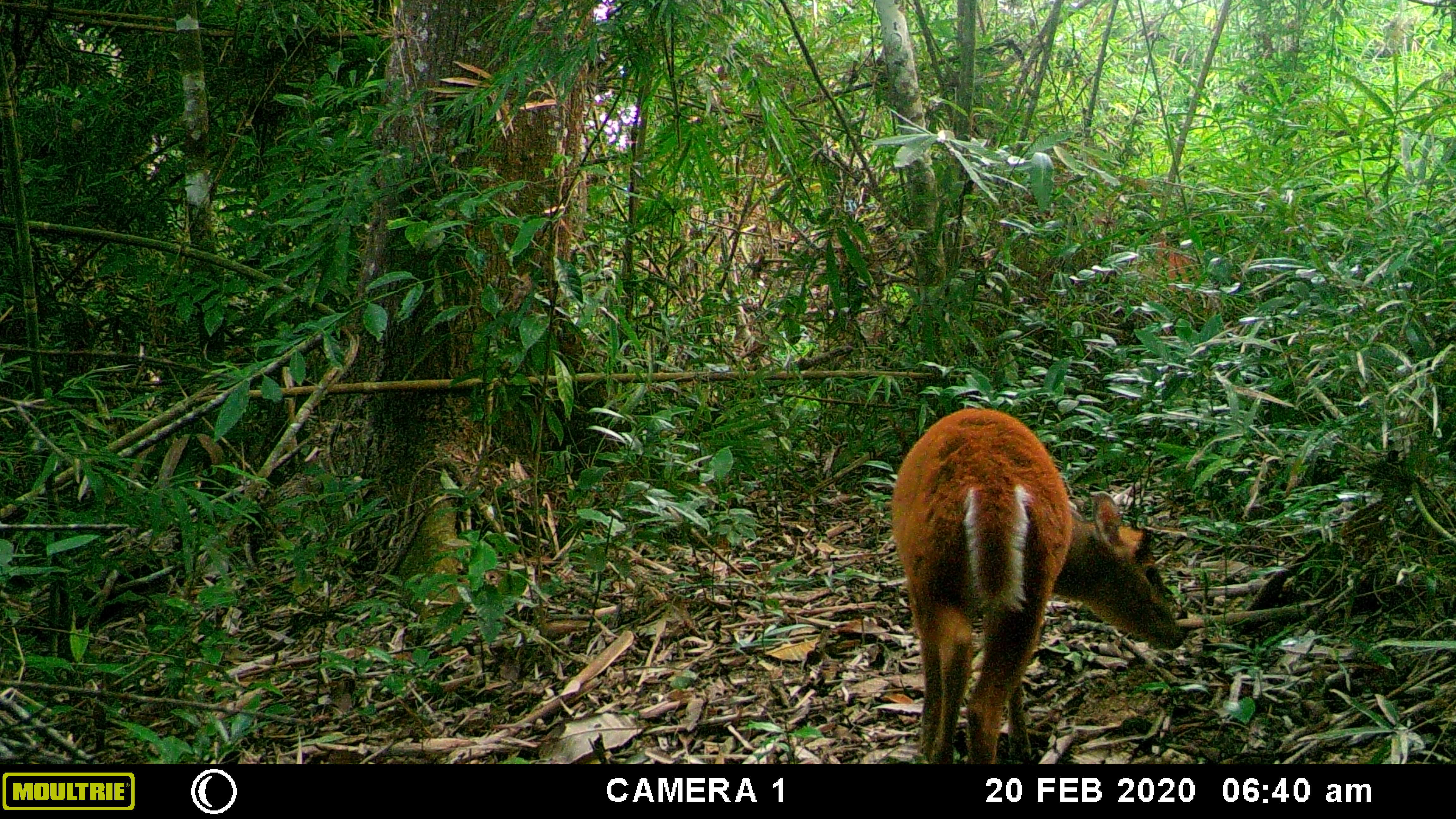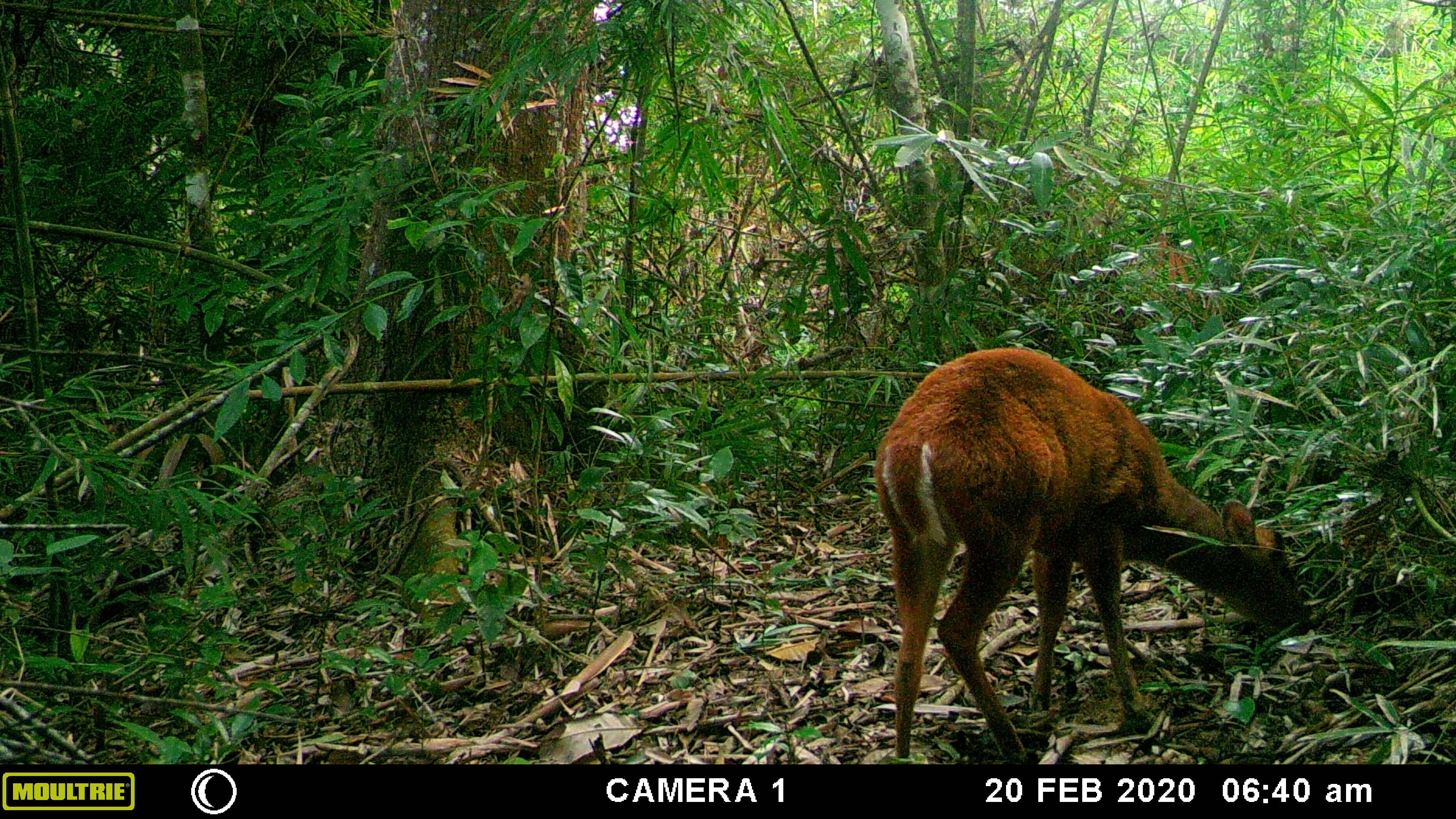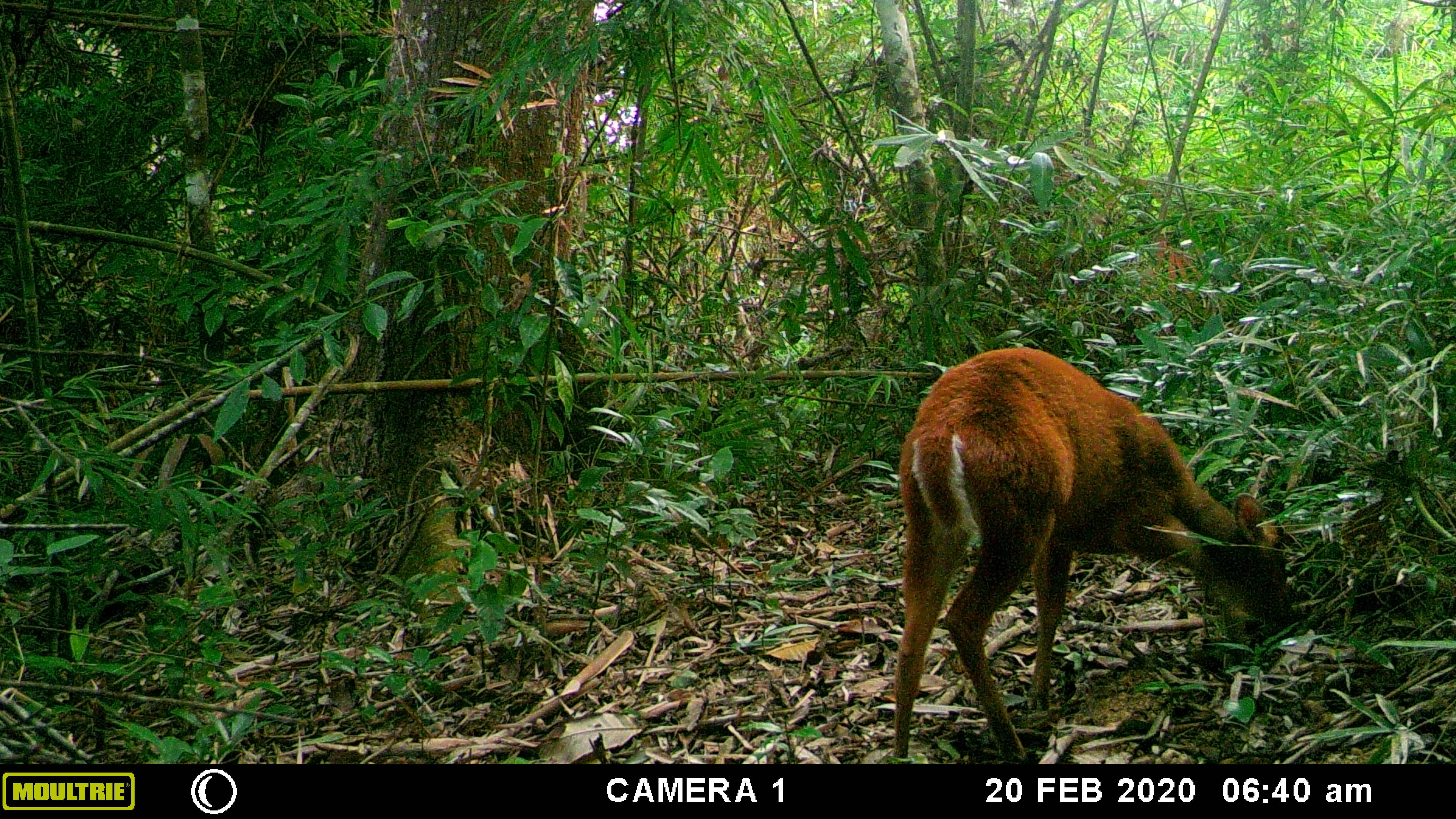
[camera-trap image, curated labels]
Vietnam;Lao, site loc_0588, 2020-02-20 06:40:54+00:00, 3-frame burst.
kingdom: Animalia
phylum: Chordata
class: Mammalia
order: Artiodactyla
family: Cervidae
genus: Muntiacus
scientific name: Muntiacus muntjak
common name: red muntjac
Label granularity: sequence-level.